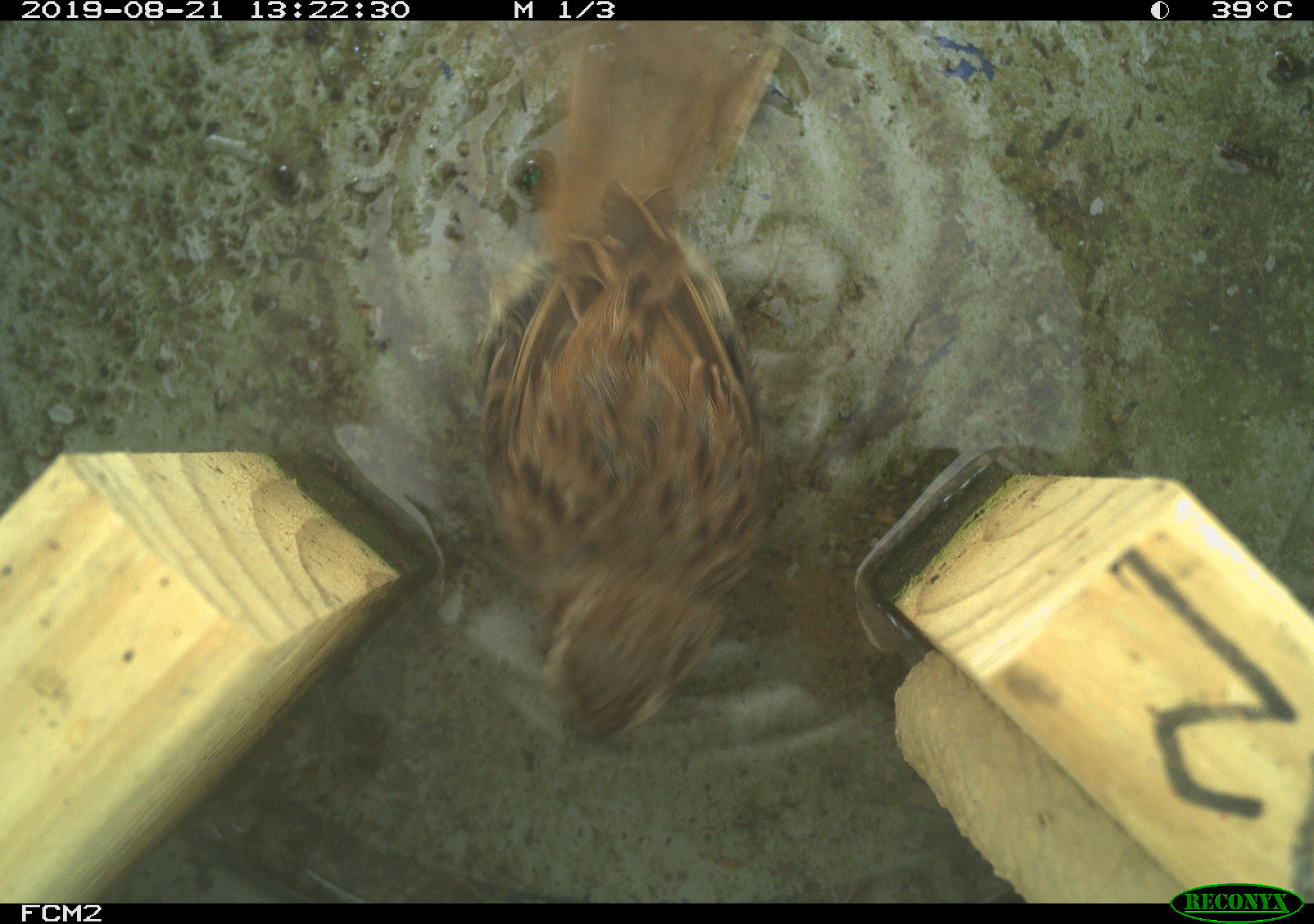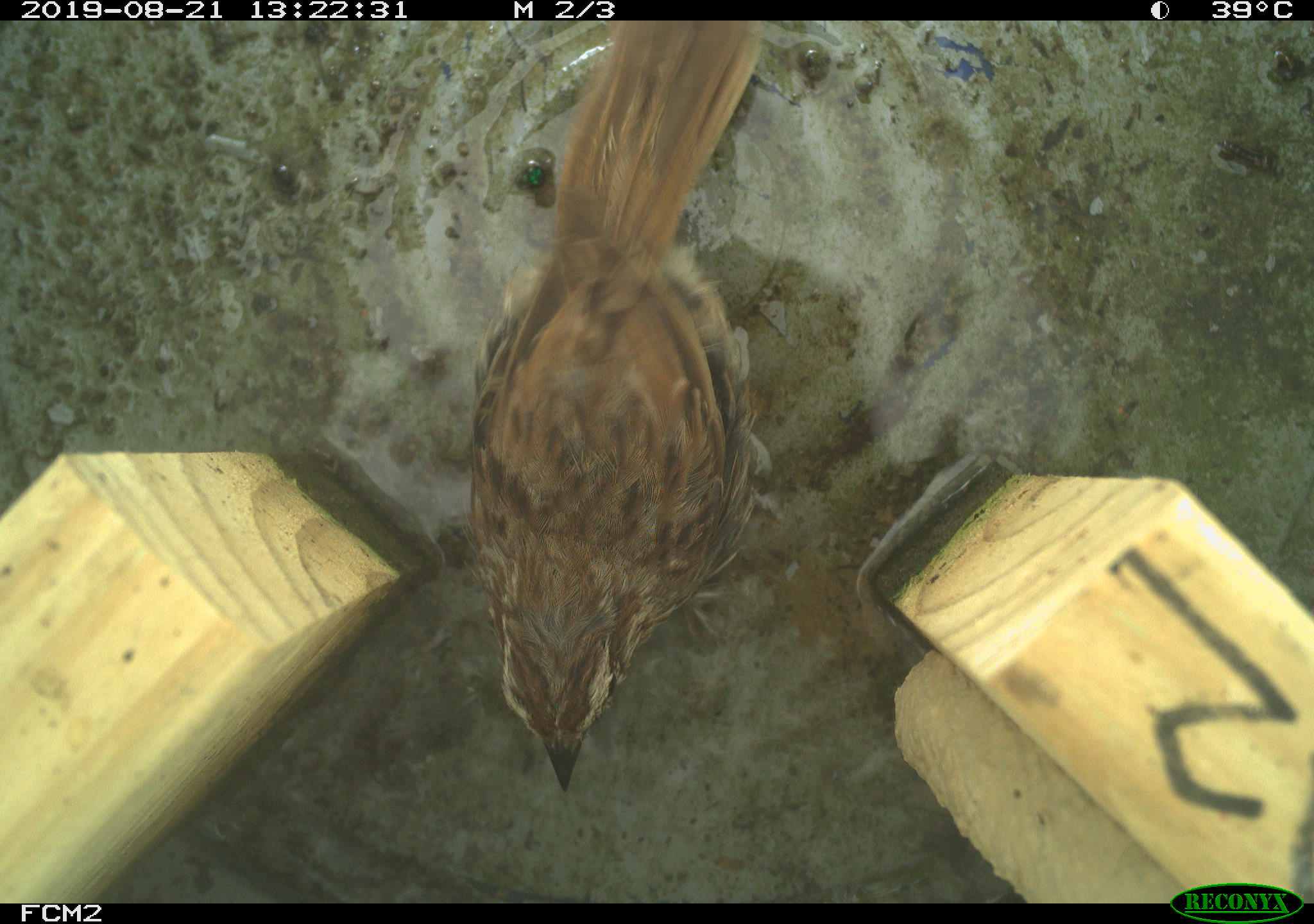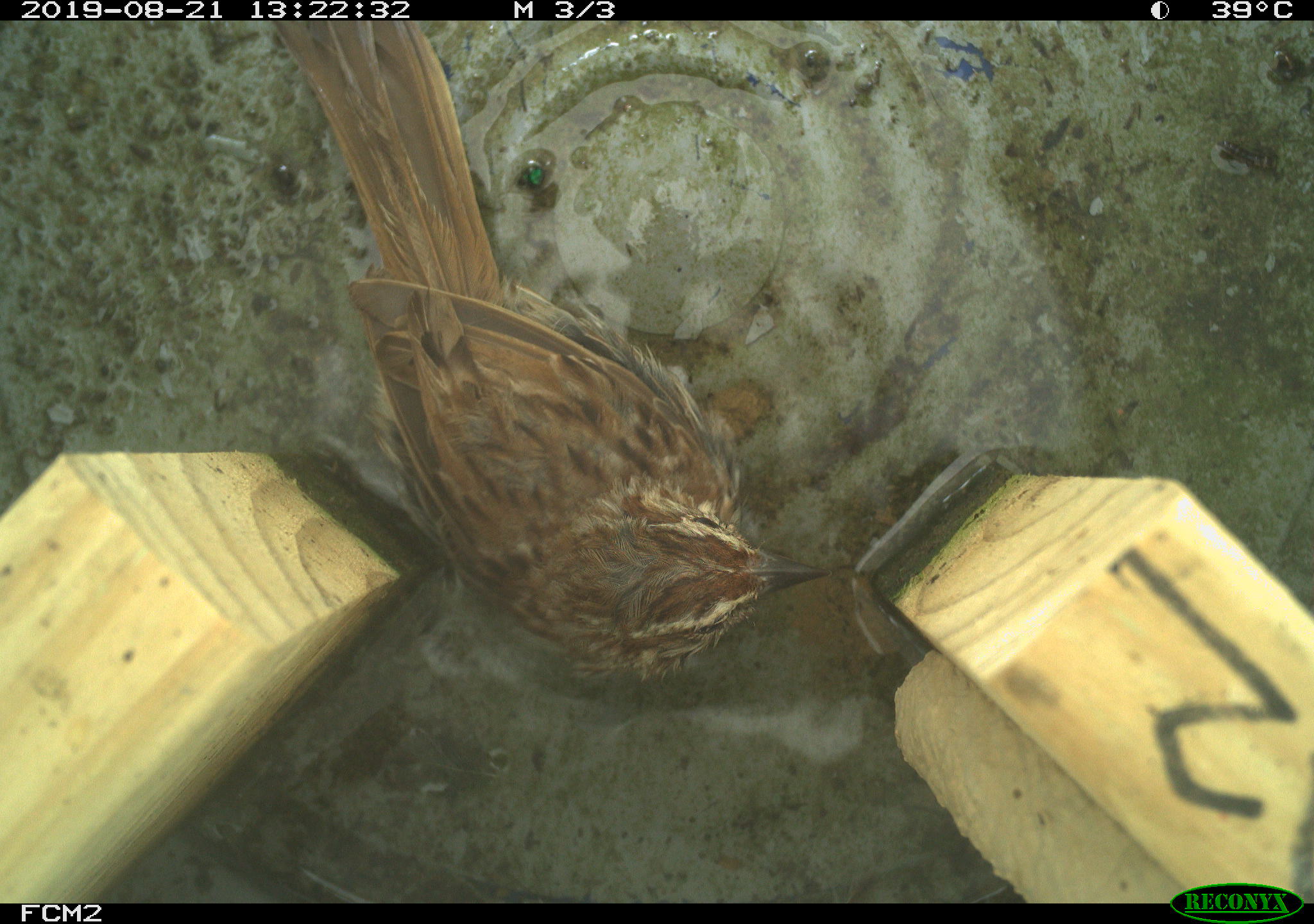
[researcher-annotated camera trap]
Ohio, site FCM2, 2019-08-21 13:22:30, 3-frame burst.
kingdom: Animalia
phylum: Chordata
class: Aves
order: Passeriformes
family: Passerellidae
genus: Melospiza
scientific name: Melospiza melodia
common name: song sparrow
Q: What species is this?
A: Song sparrow (Melospiza melodia).